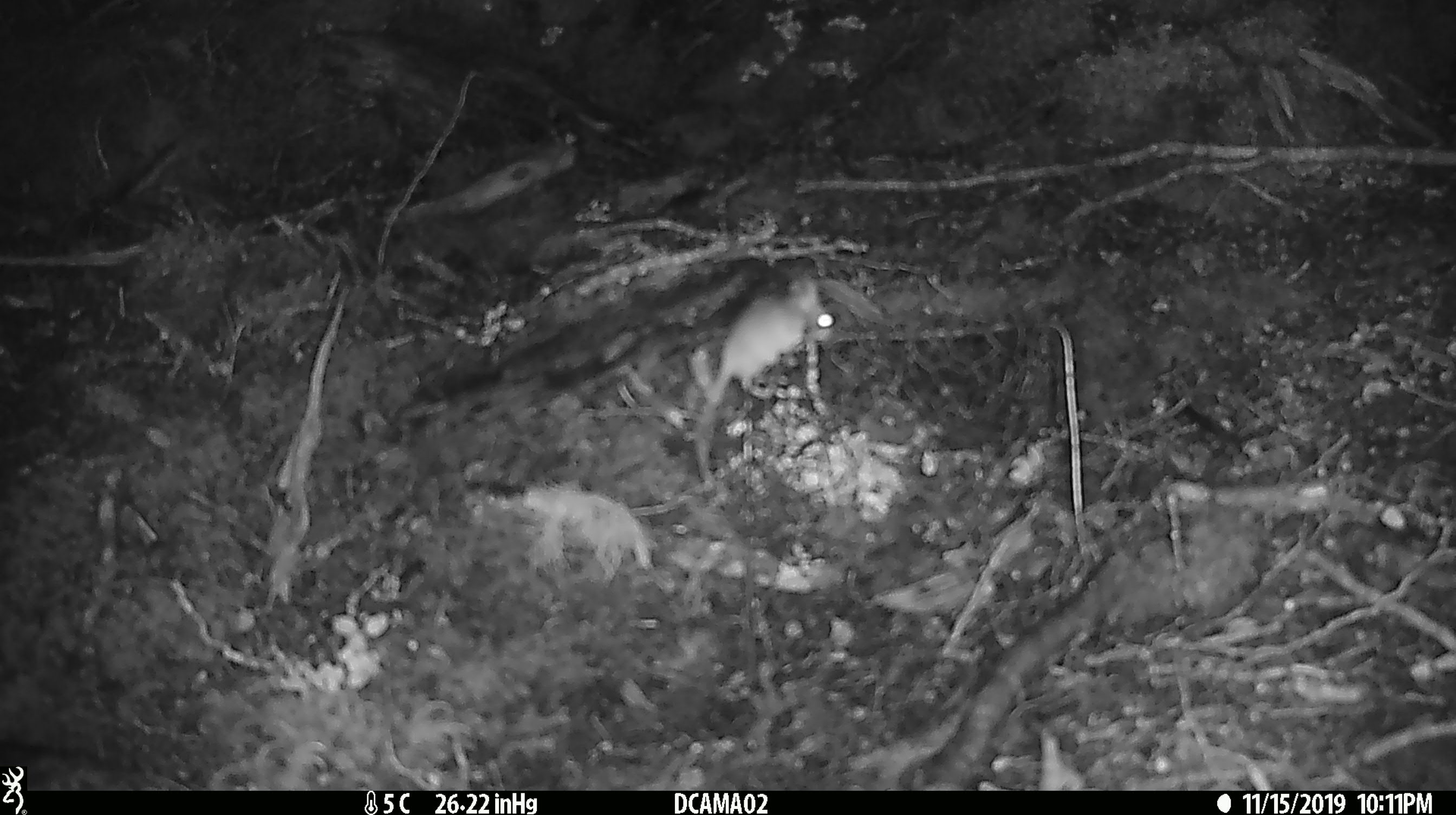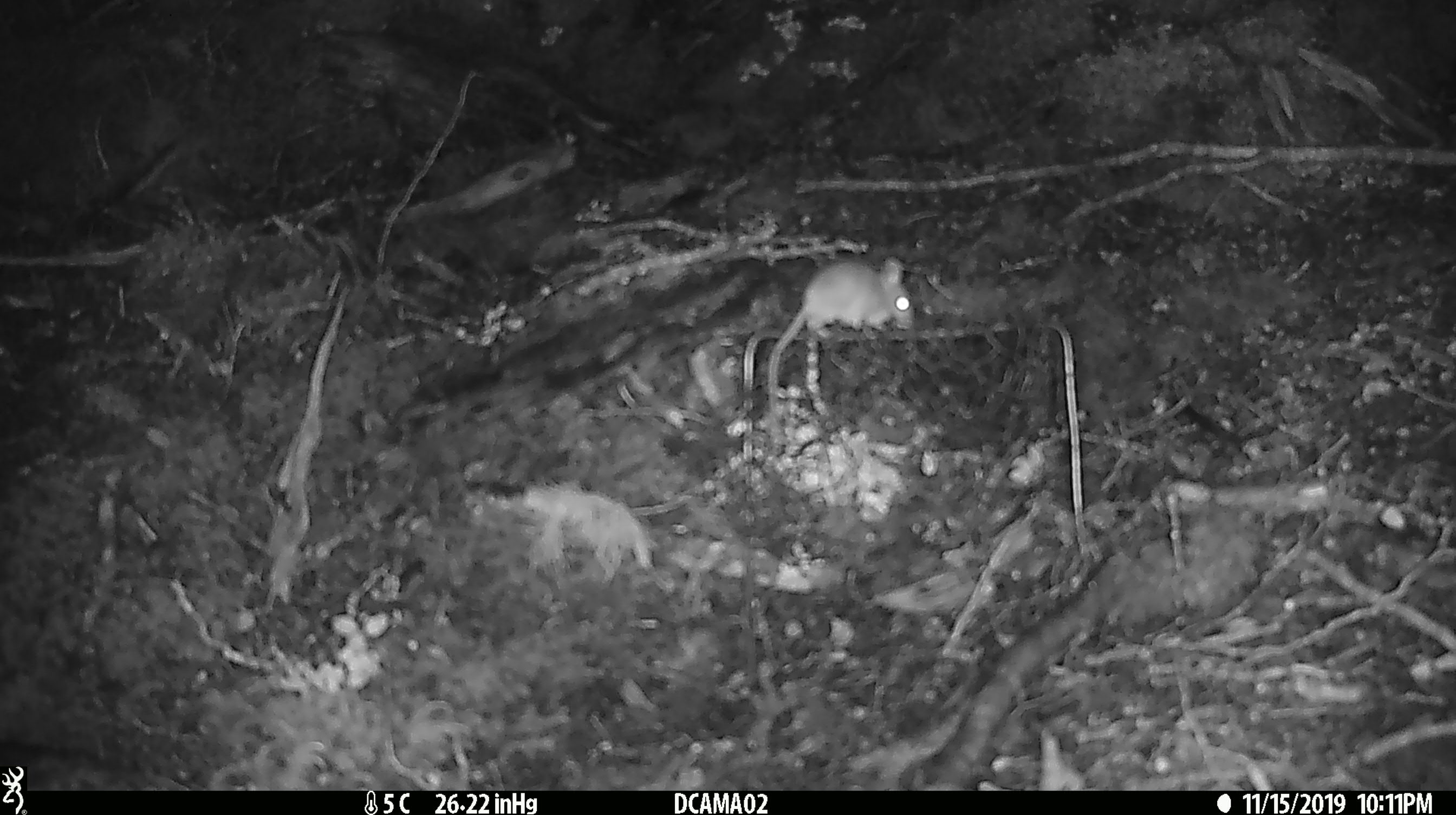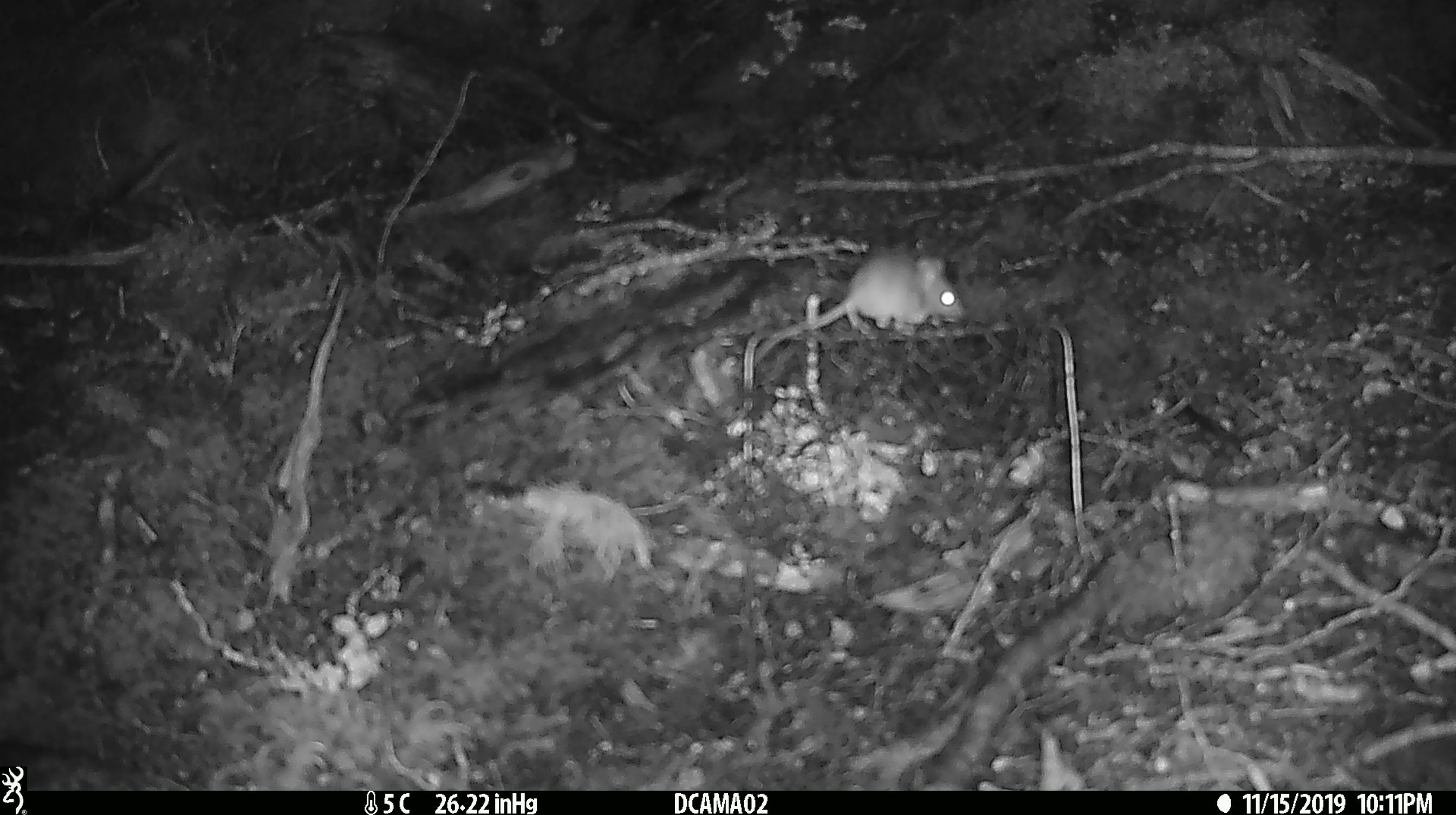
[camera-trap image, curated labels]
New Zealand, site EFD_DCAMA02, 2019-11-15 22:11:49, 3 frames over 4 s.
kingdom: Animalia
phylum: Chordata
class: Mammalia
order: Rodentia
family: Muridae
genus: Mus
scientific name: Mus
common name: mouse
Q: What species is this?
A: Mouse (Mus).